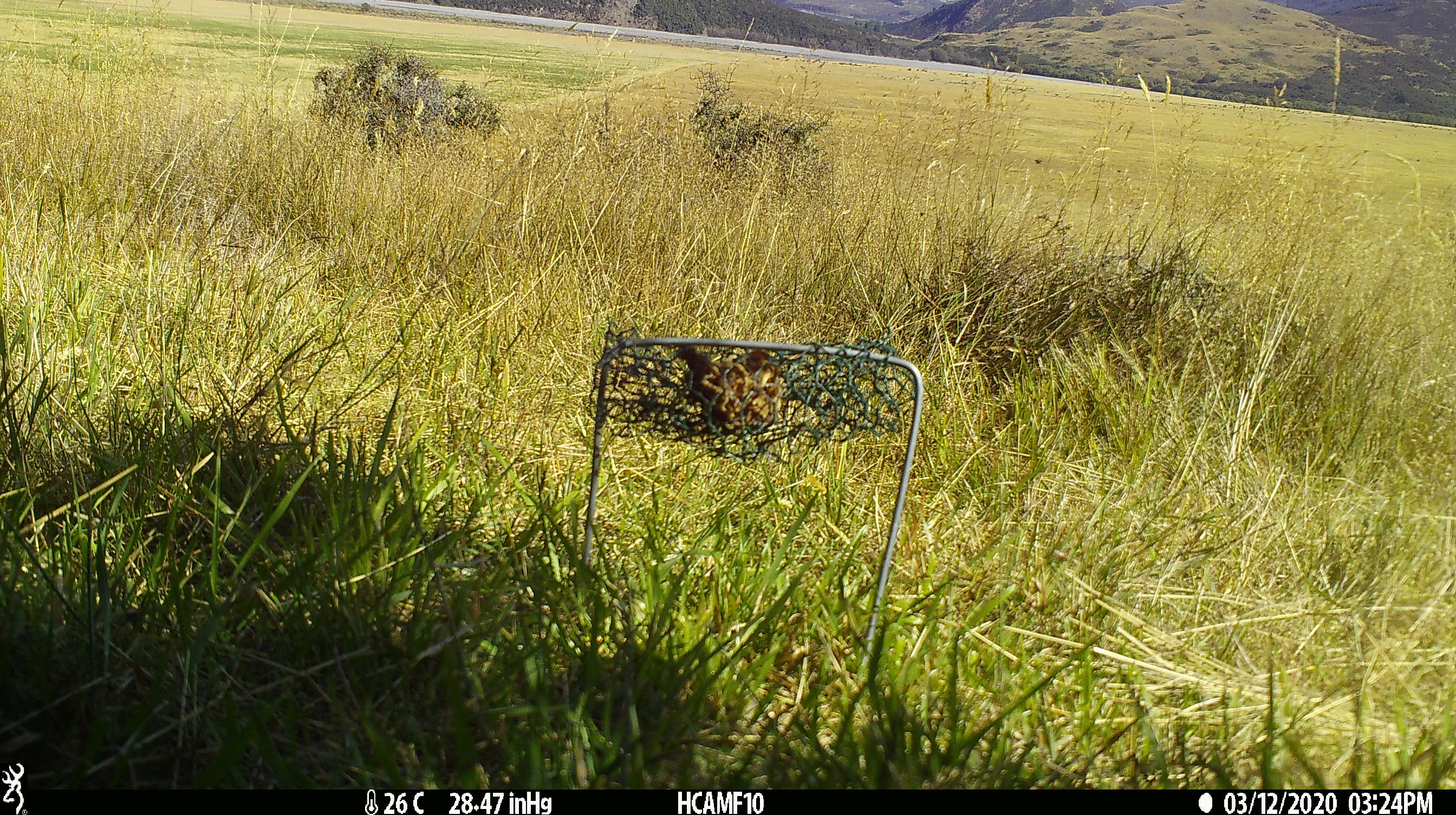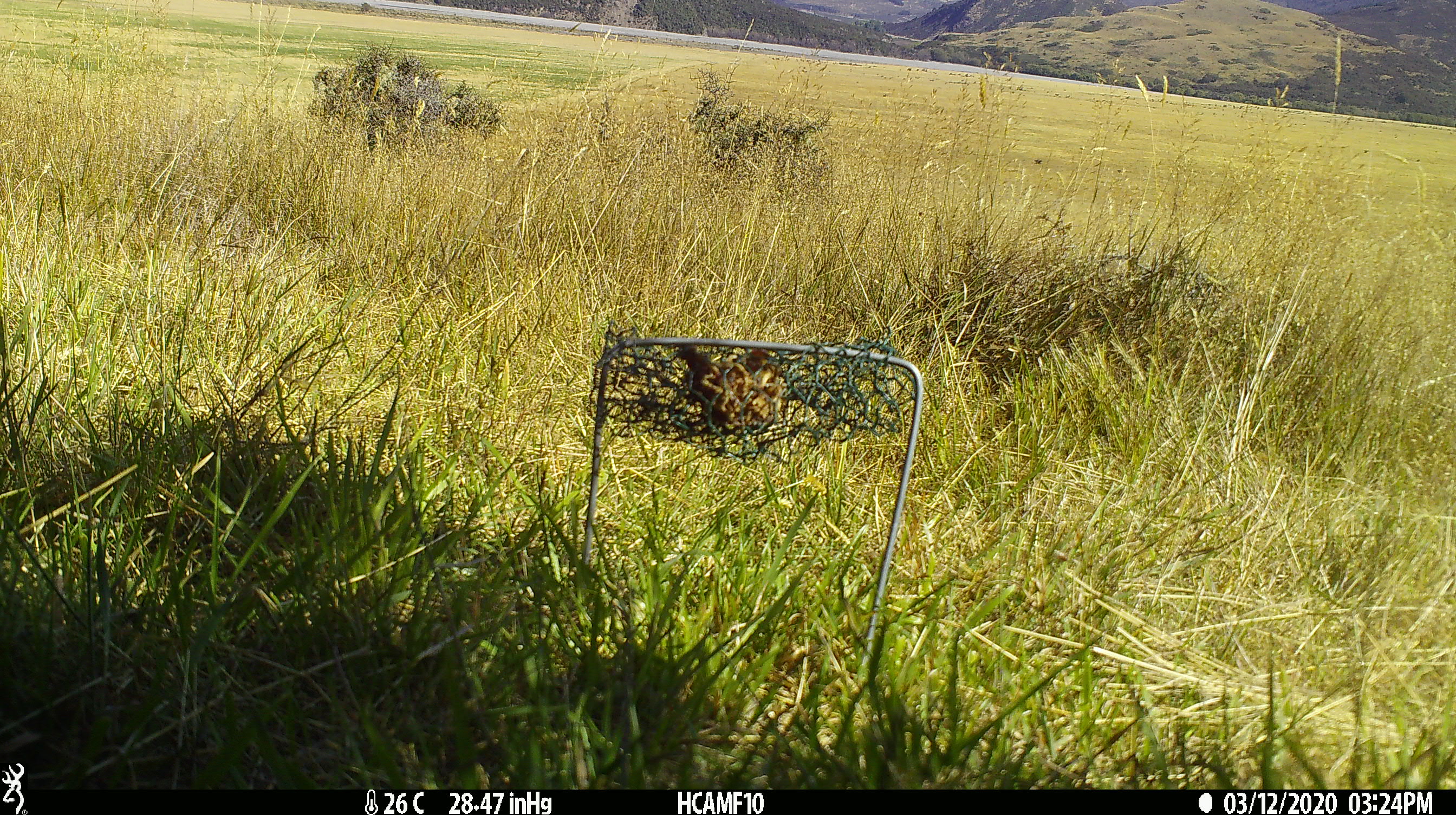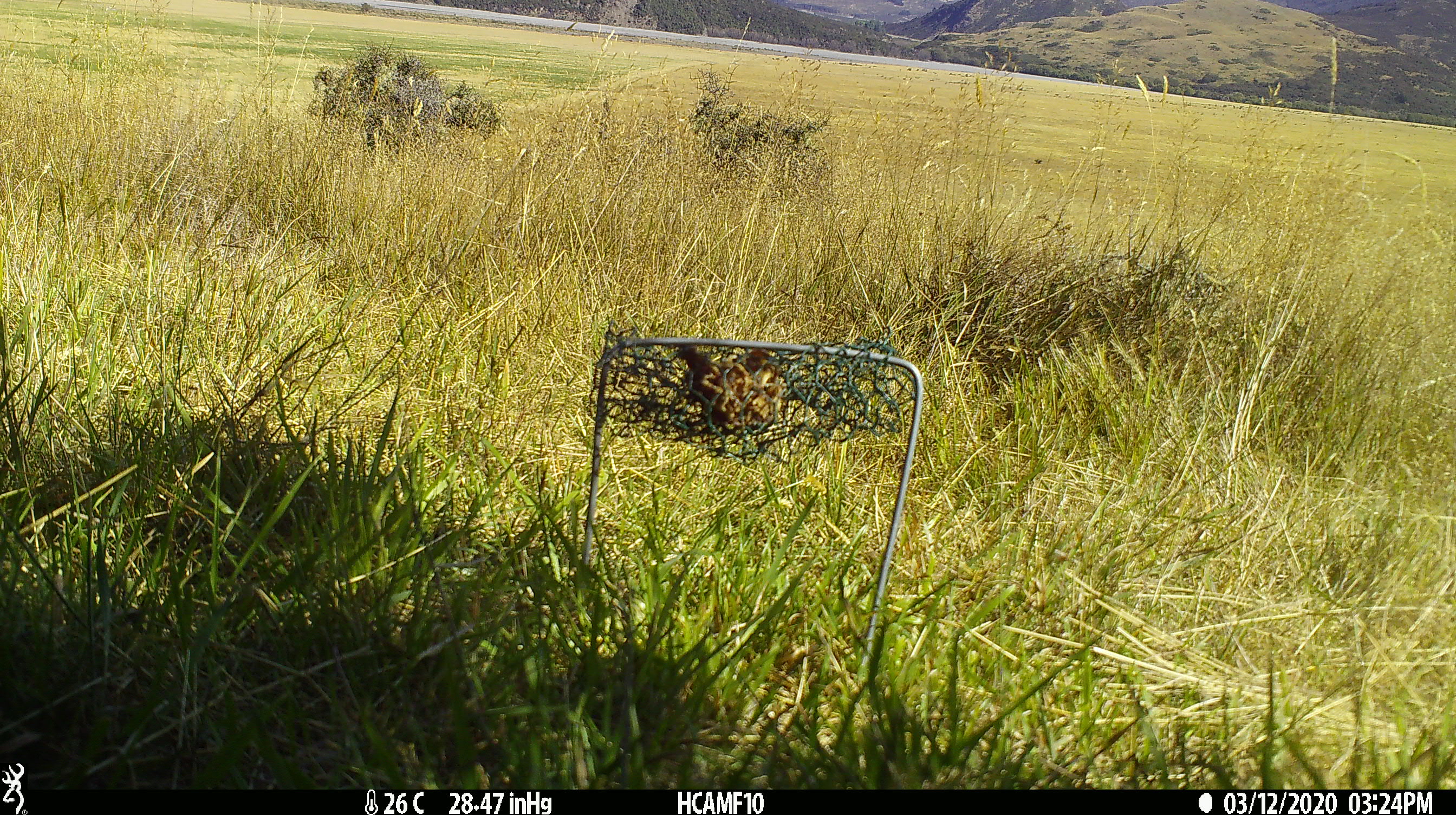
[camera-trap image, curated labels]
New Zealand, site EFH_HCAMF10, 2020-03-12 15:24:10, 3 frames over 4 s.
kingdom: Animalia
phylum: Chordata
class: Mammalia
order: Rodentia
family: Muridae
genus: Rattus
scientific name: Rattus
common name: rat